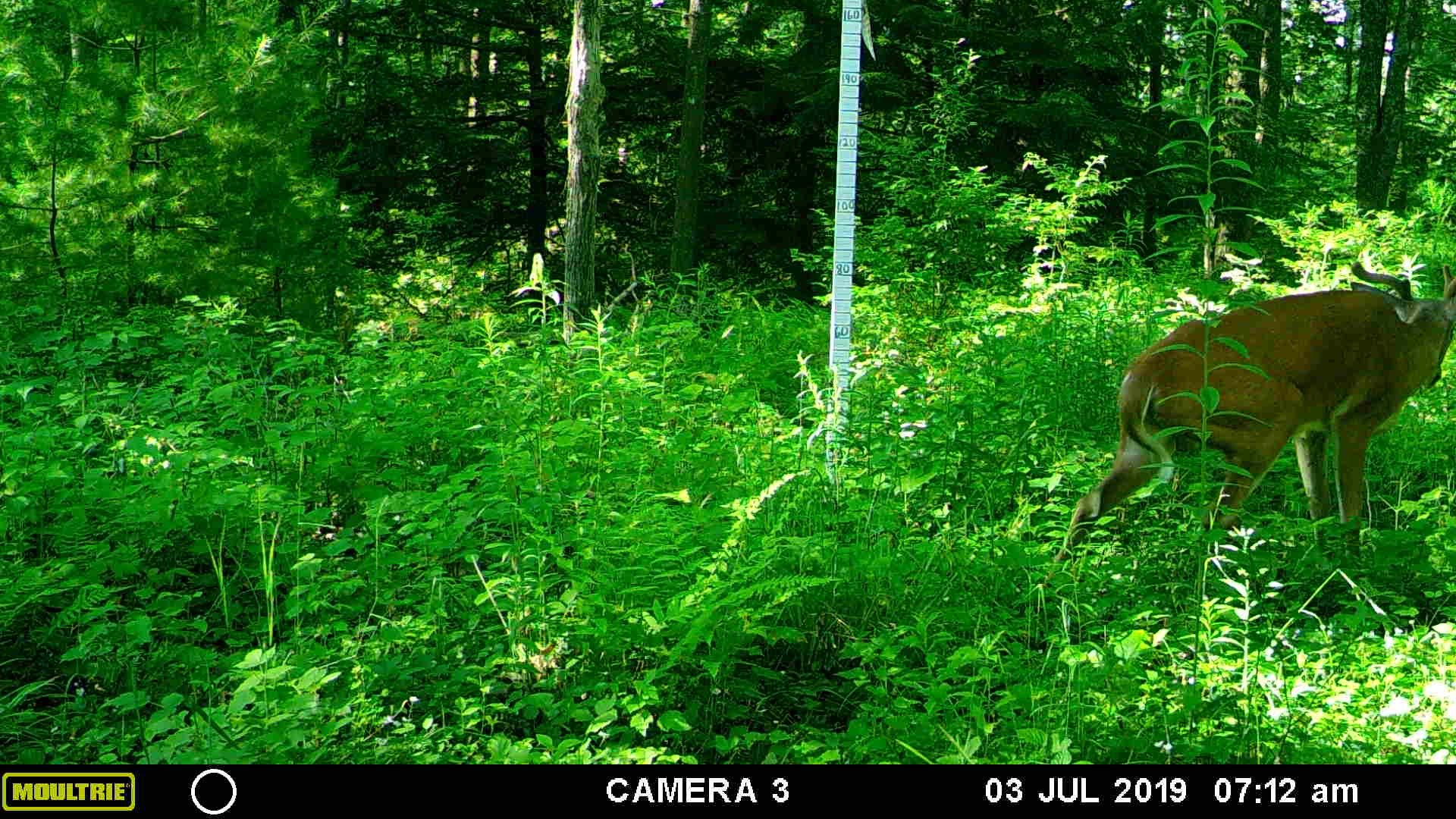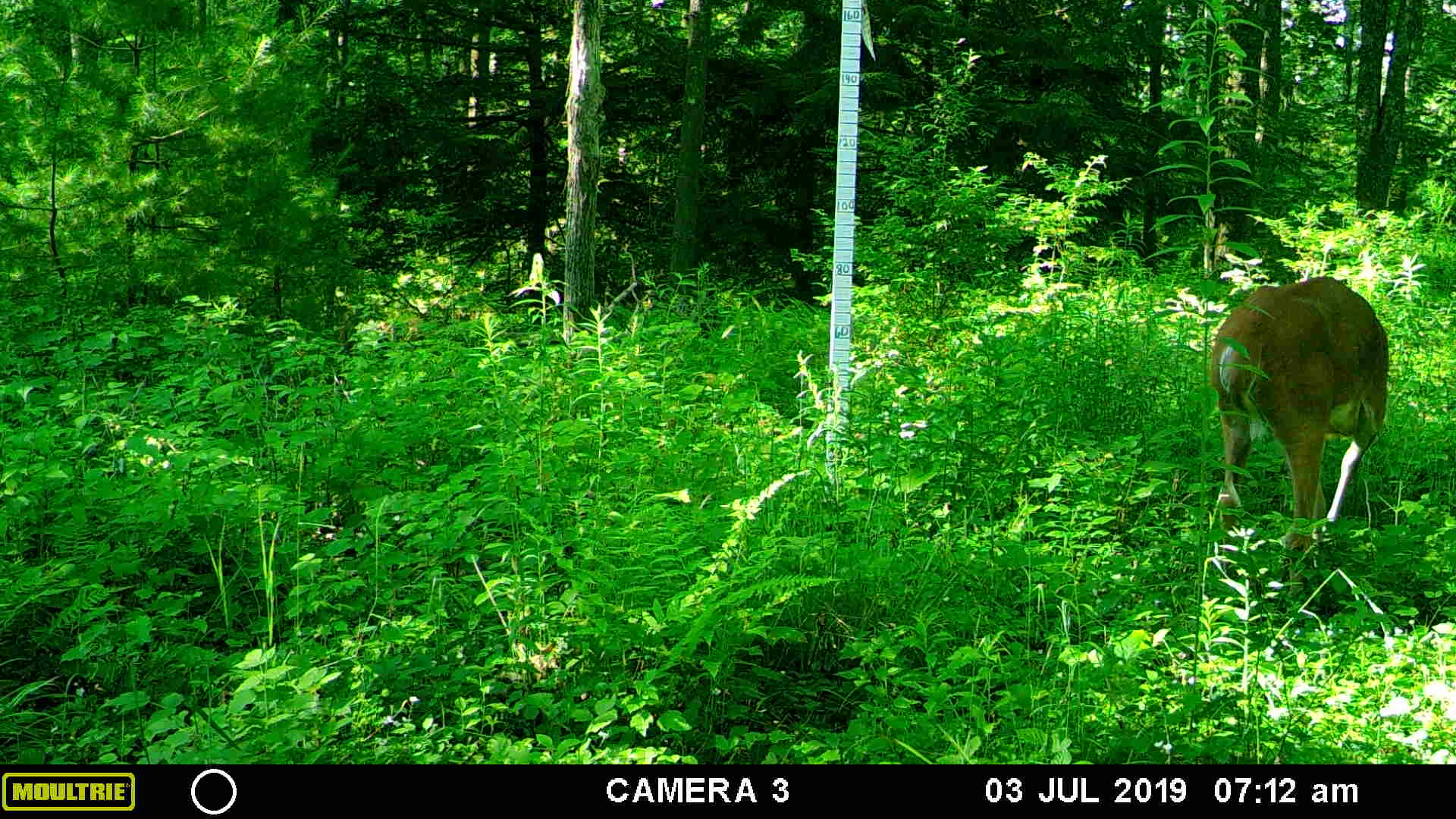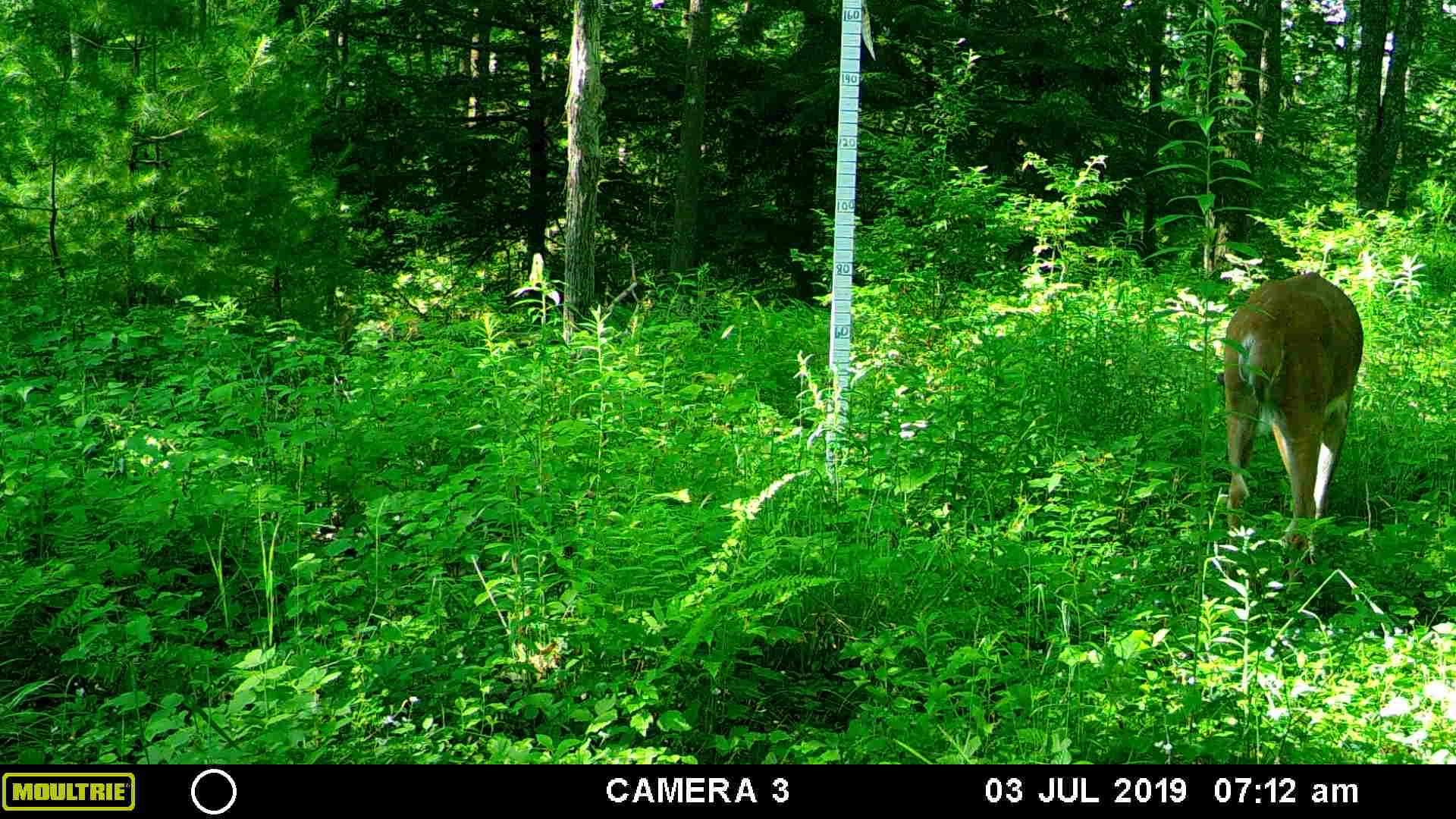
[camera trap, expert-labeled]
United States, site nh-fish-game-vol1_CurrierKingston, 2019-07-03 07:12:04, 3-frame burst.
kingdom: Animalia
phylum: Chordata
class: Mammalia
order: Artiodactyla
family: Cervidae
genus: Odocoileus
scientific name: Odocoileus virginianus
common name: white-tailed deer